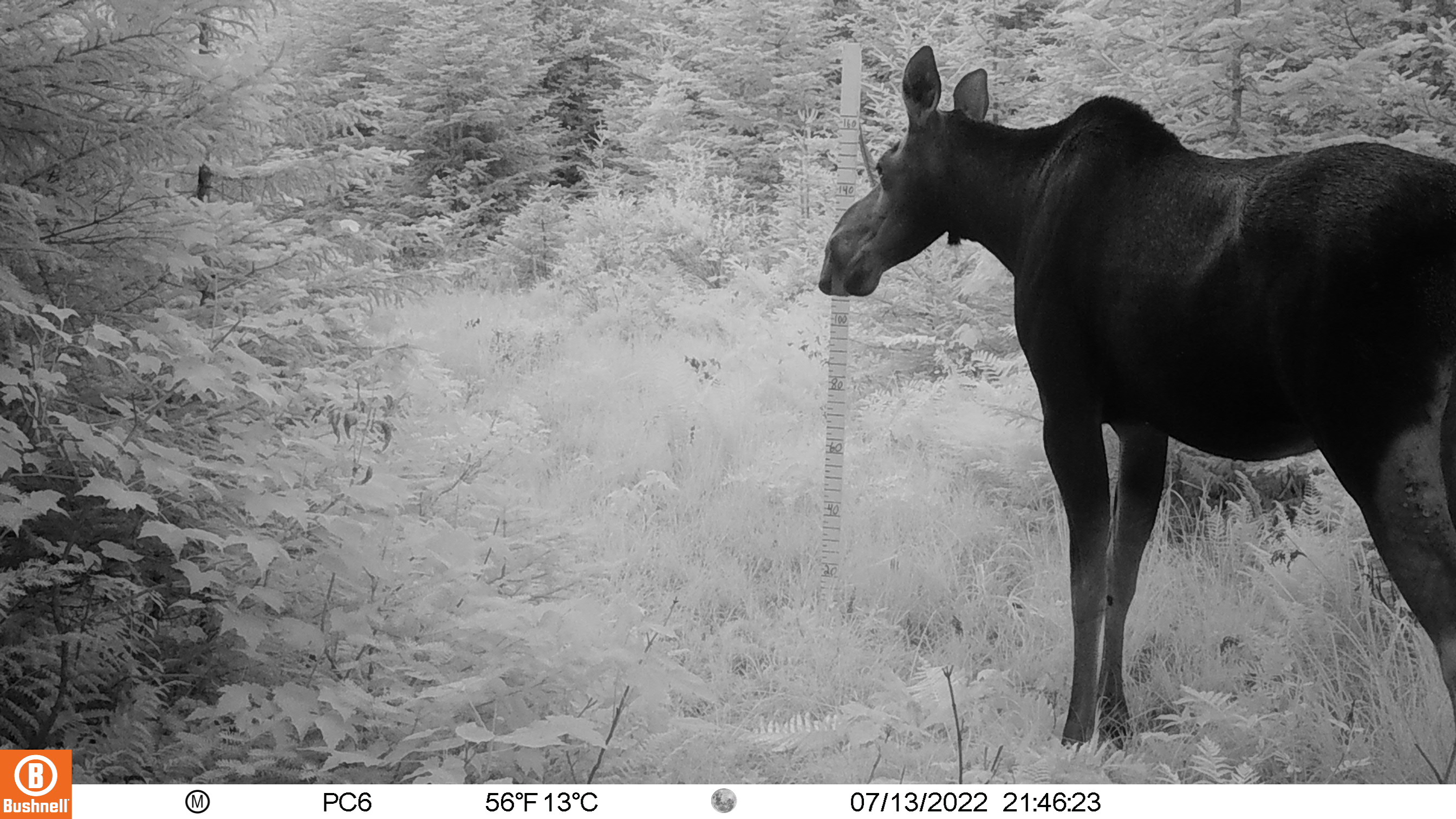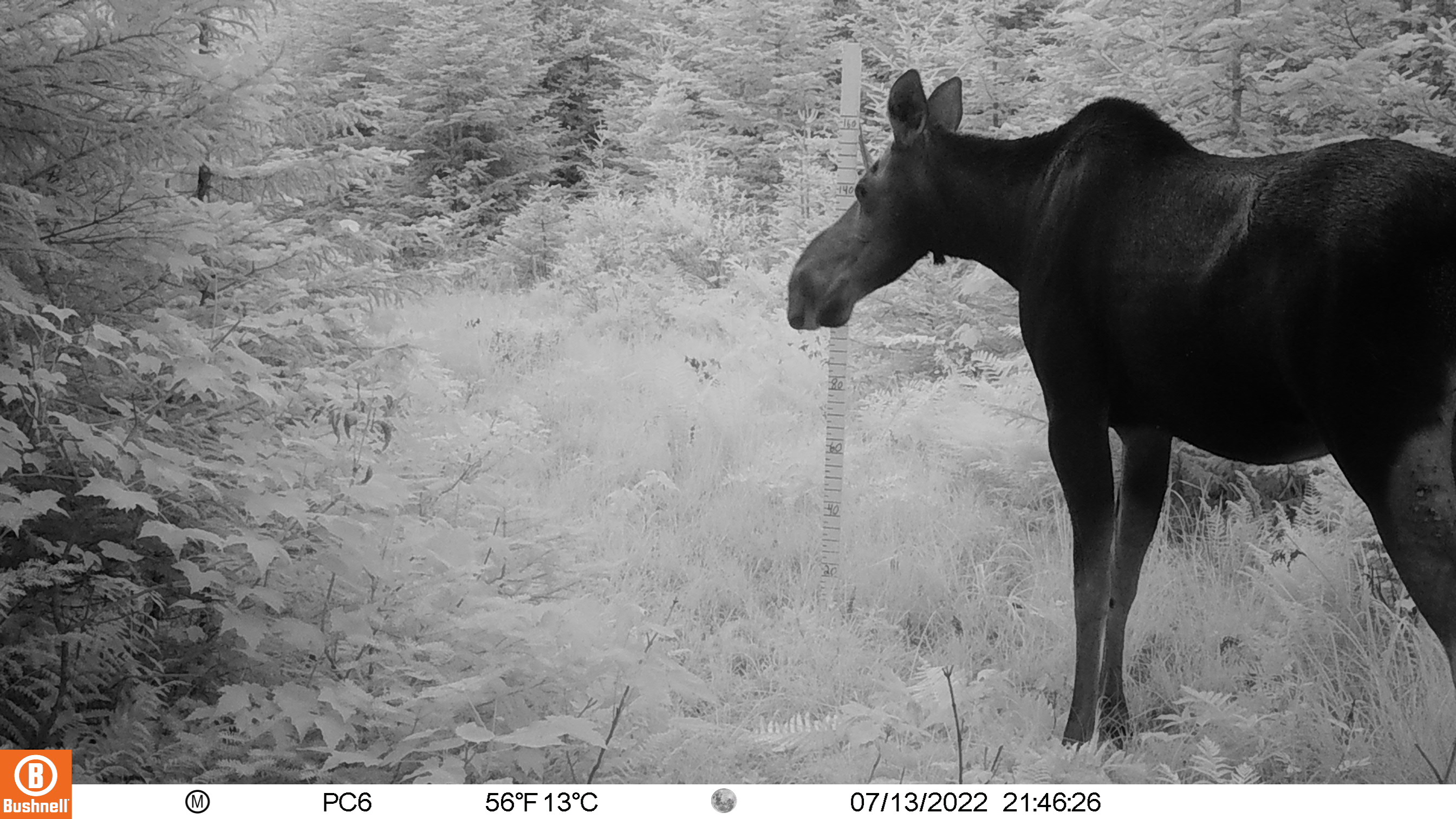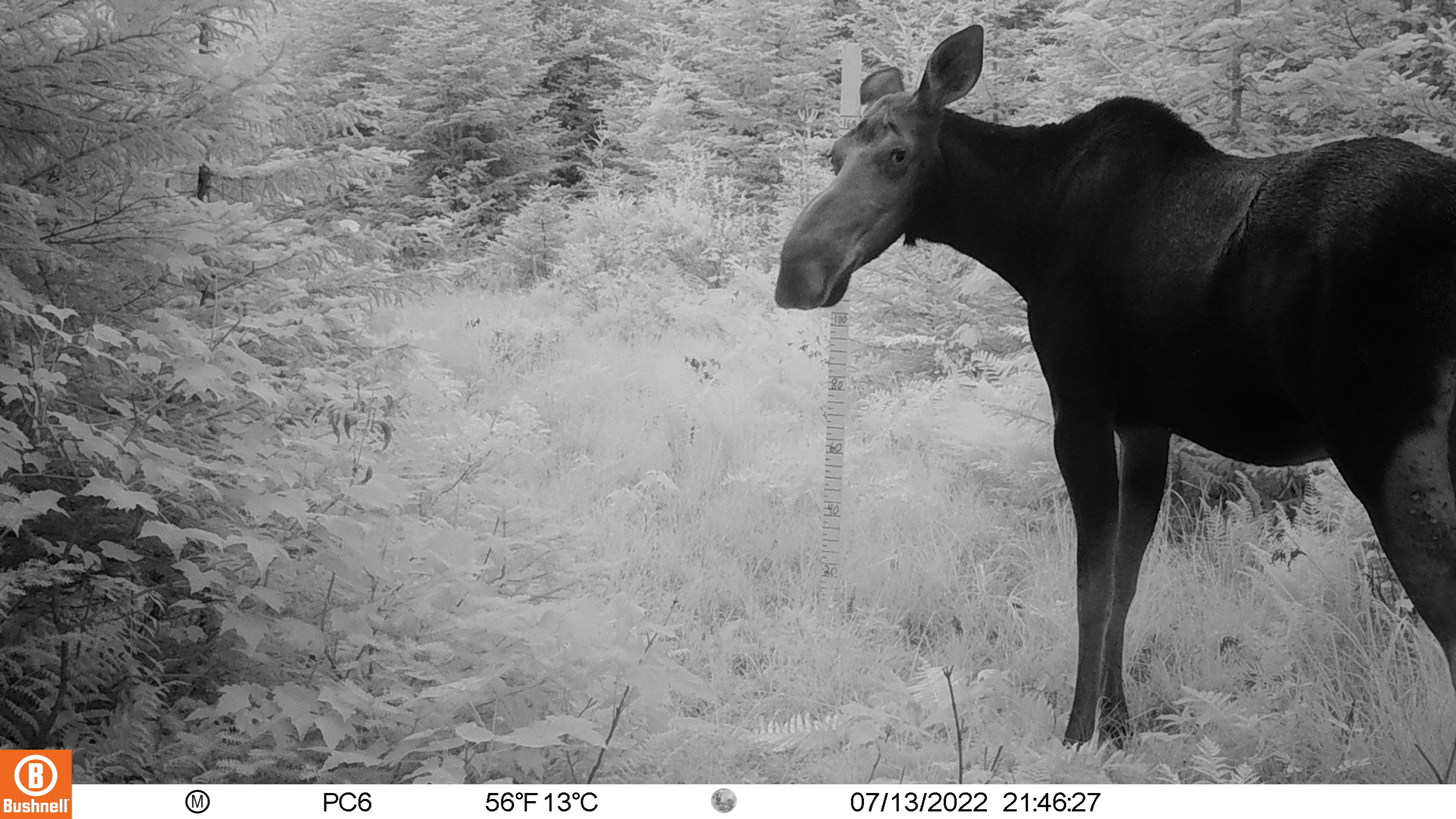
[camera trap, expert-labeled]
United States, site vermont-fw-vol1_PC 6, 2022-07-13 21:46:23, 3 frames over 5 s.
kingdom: Animalia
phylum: Chordata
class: Mammalia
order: Artiodactyla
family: Cervidae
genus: Alces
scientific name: Alces alces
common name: moose